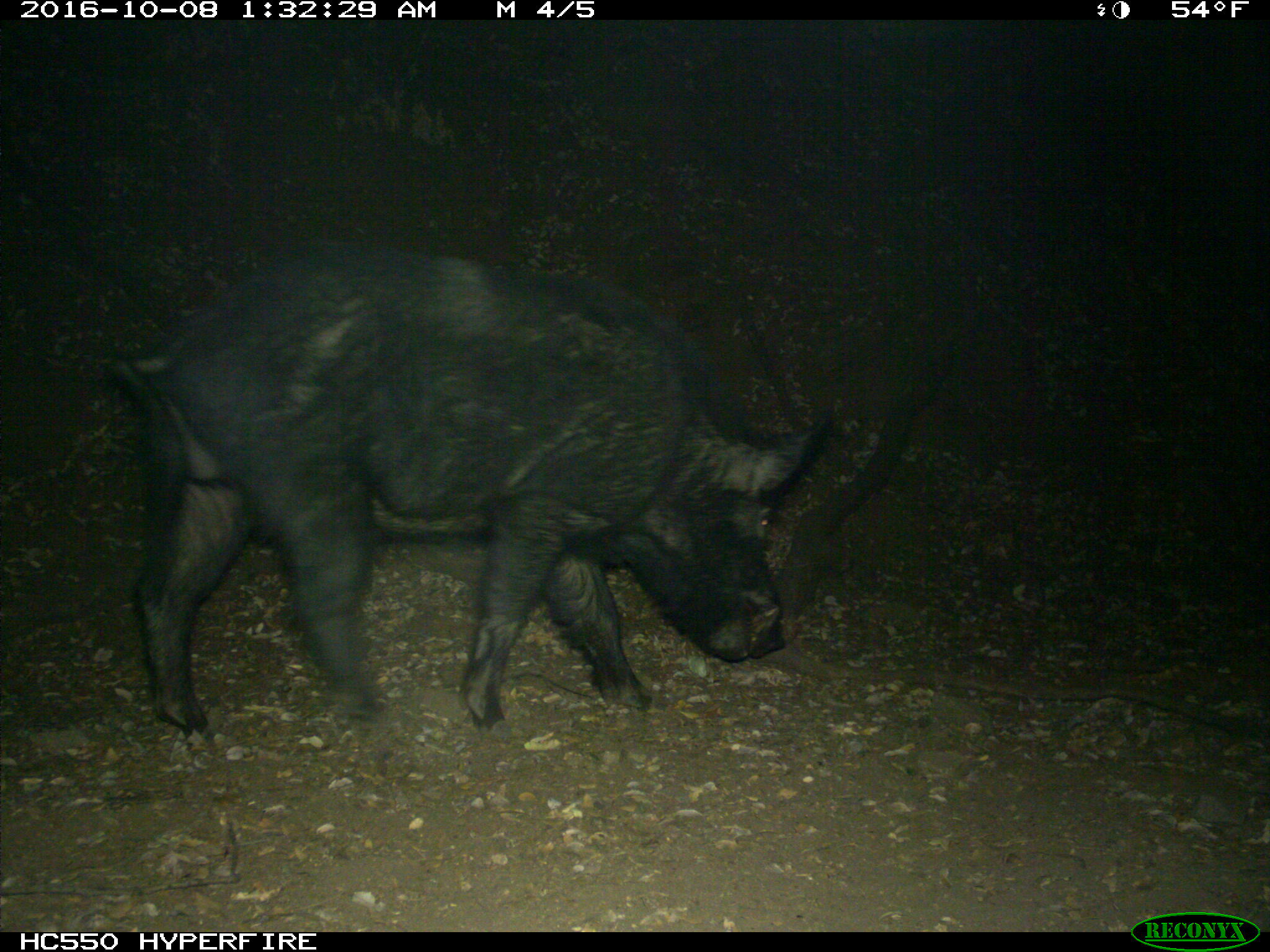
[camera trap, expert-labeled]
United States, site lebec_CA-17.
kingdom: Animalia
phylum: Chordata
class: Mammalia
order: Artiodactyla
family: Suidae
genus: Sus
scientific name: Sus scrofa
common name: wild boar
Sus scrofa (wild boar).